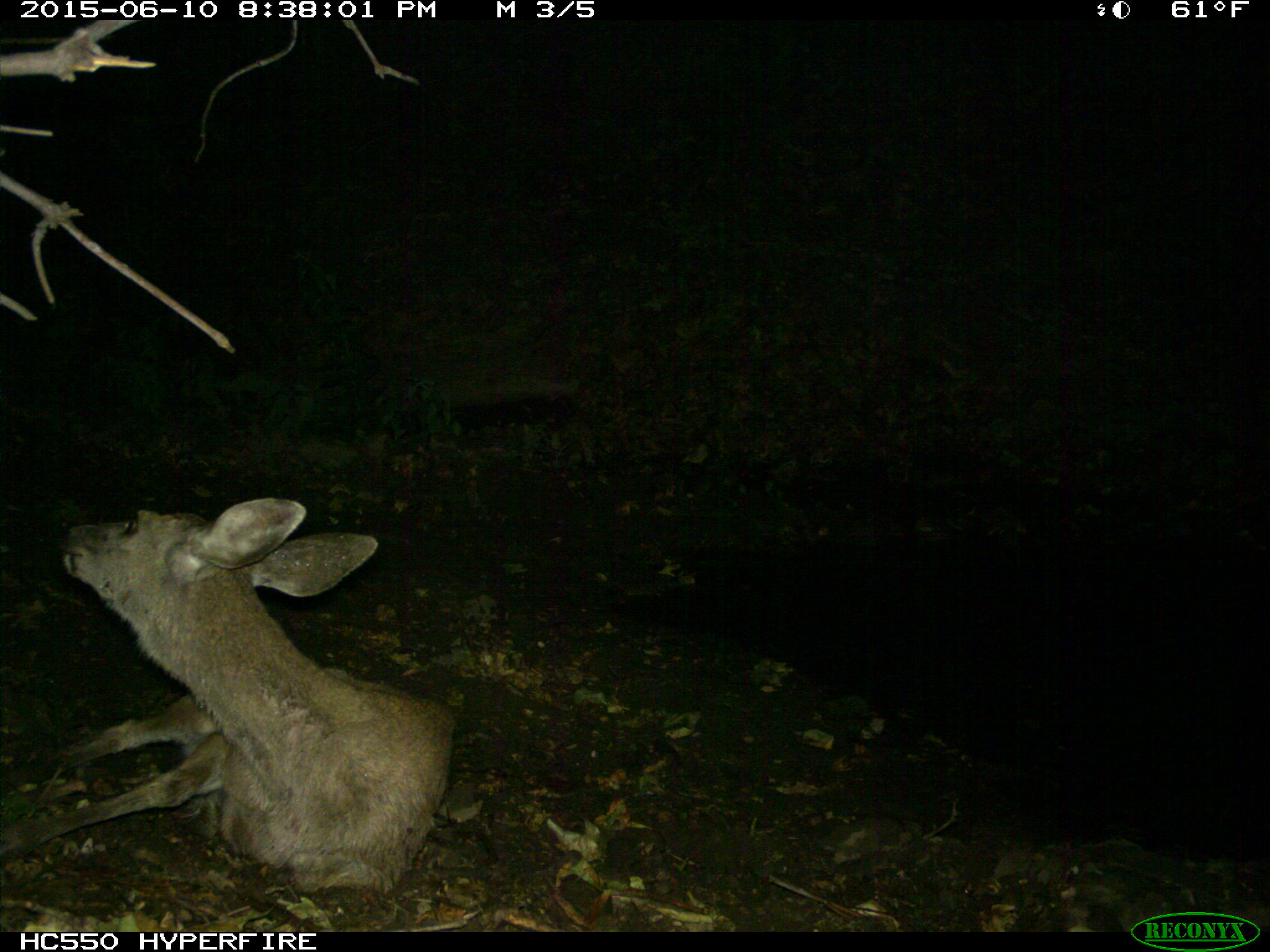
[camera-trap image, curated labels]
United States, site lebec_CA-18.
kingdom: Animalia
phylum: Chordata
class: Mammalia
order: Artiodactyla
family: Cervidae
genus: Odocoileus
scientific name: Odocoileus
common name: deer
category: unidentified deer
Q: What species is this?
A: Unidentified deer (deer) (Odocoileus).